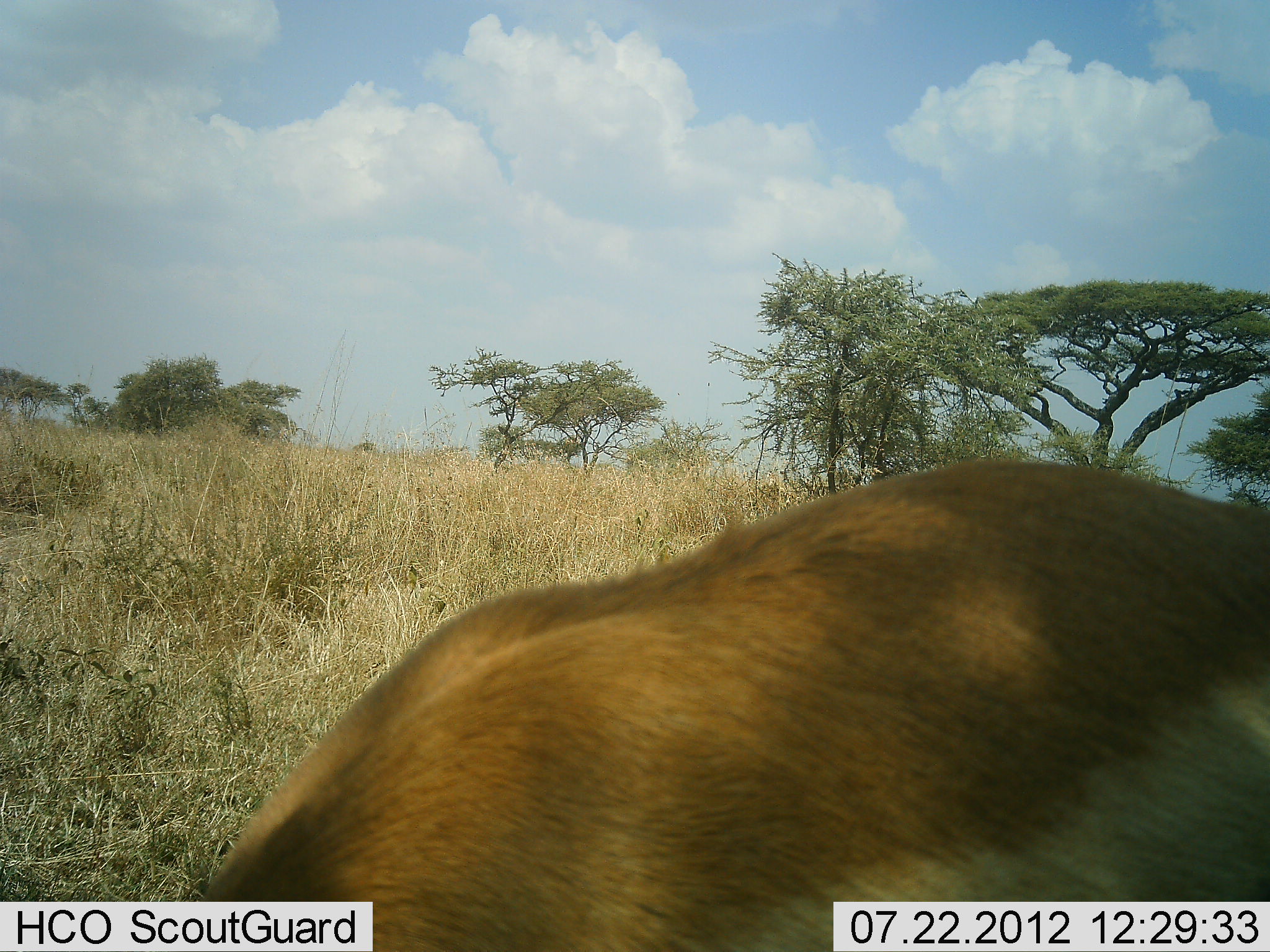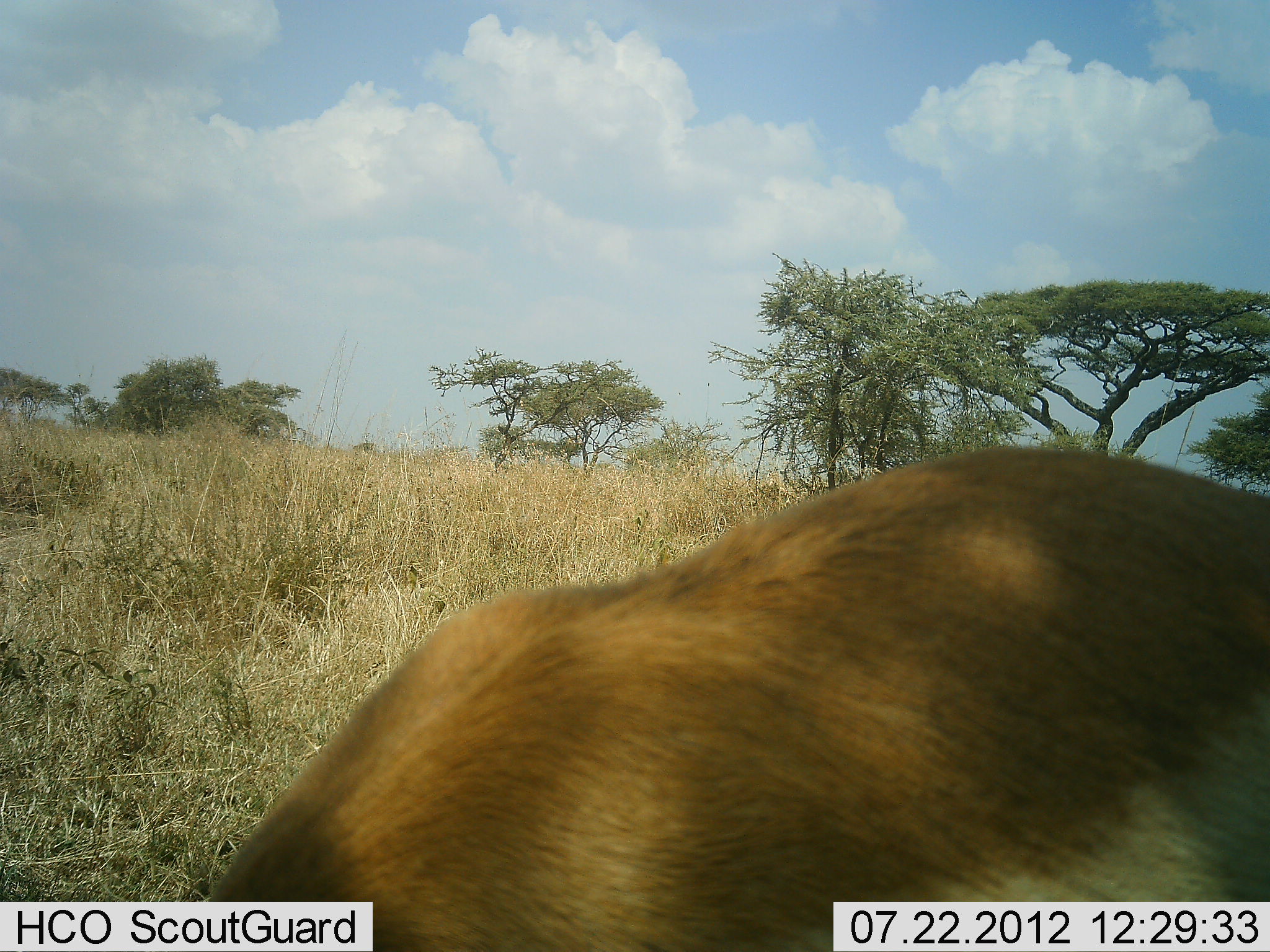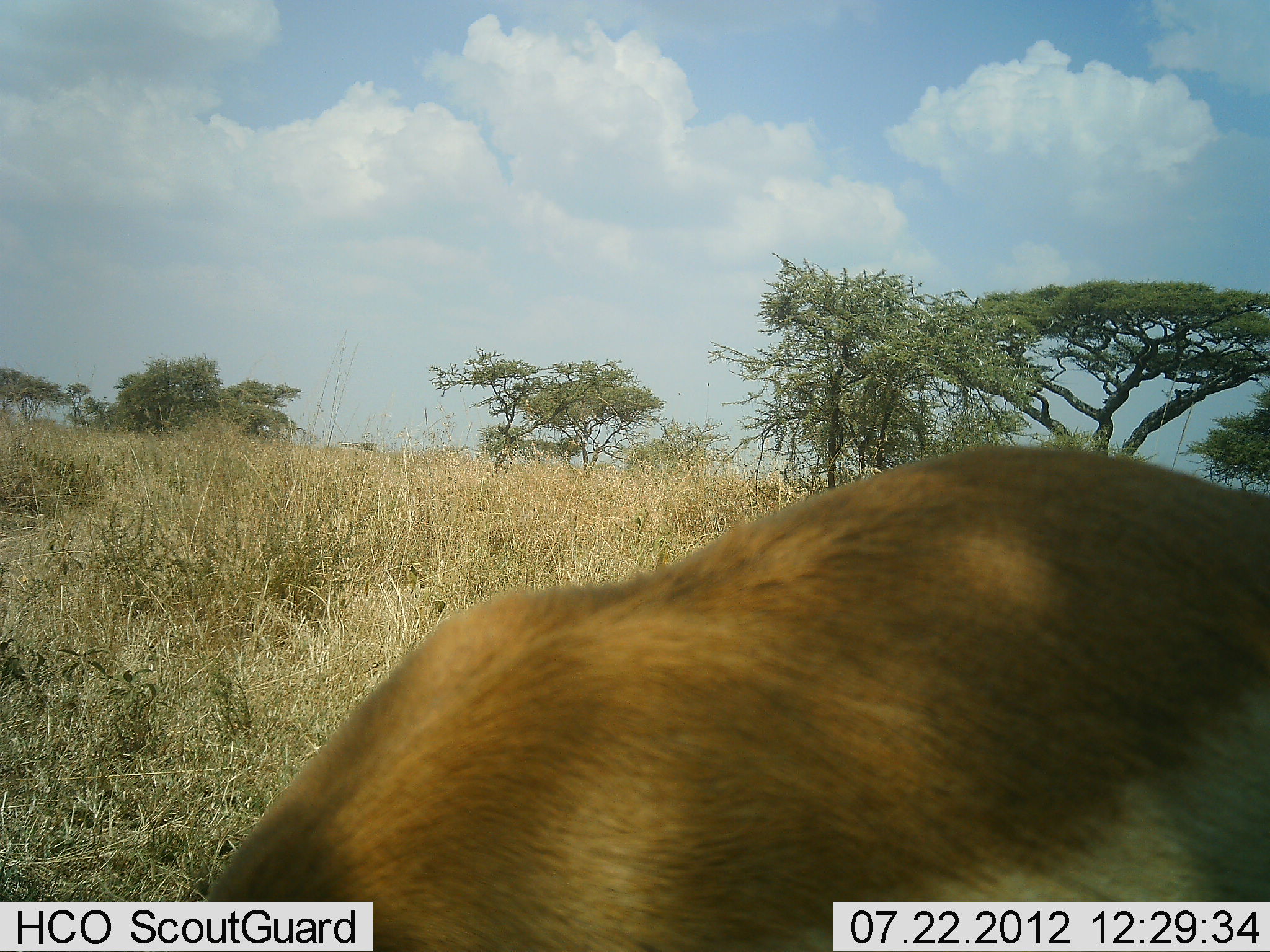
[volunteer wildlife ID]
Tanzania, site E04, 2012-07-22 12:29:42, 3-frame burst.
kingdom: Animalia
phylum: Chordata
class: Mammalia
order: Artiodactyla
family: Bovidae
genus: Nanger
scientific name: Nanger granti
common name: grant's gazelle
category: gazellegrants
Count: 1.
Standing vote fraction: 40%.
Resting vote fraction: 0%.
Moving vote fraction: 0%.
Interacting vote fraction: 0%.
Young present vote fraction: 0%.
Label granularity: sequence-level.